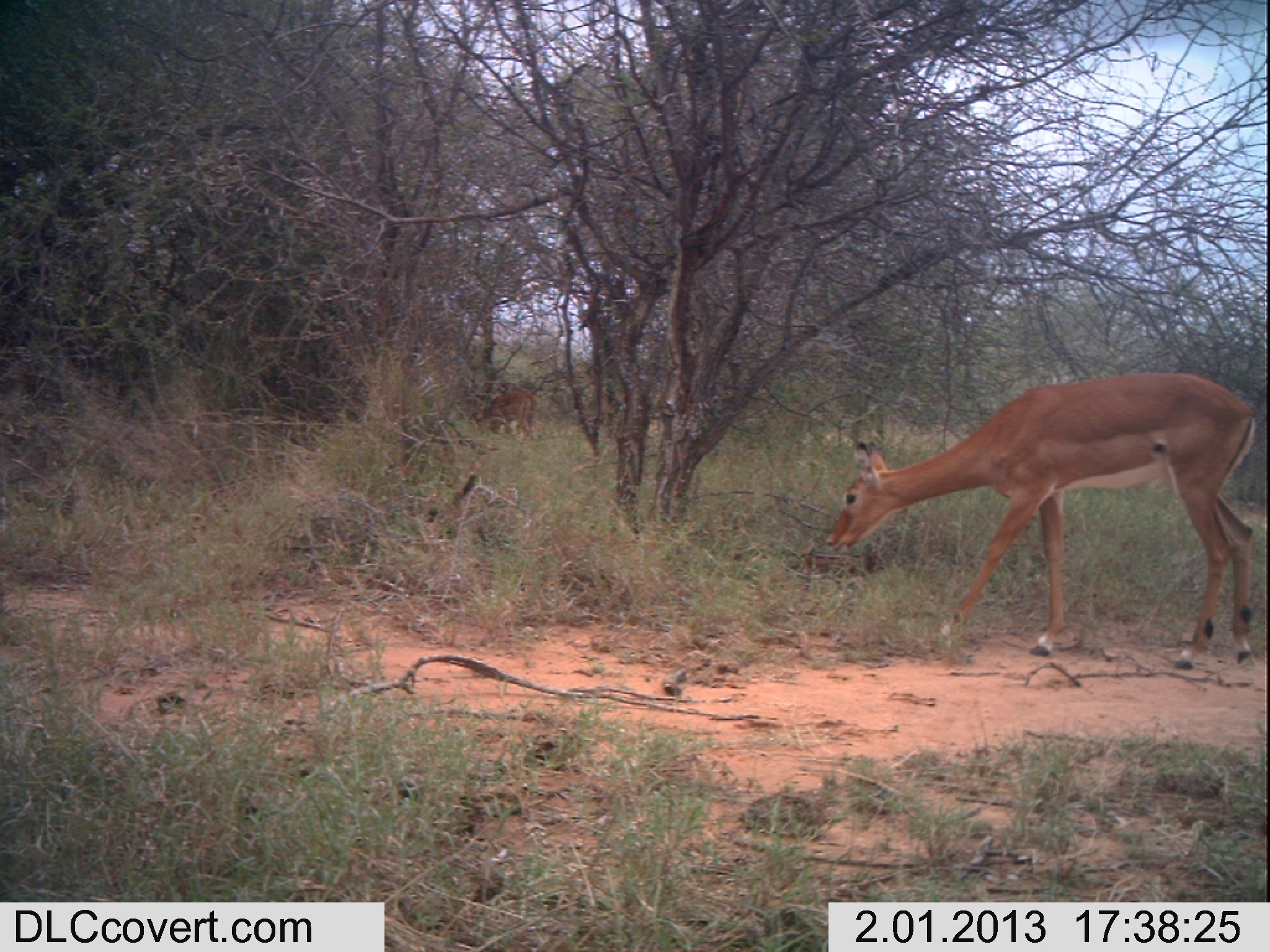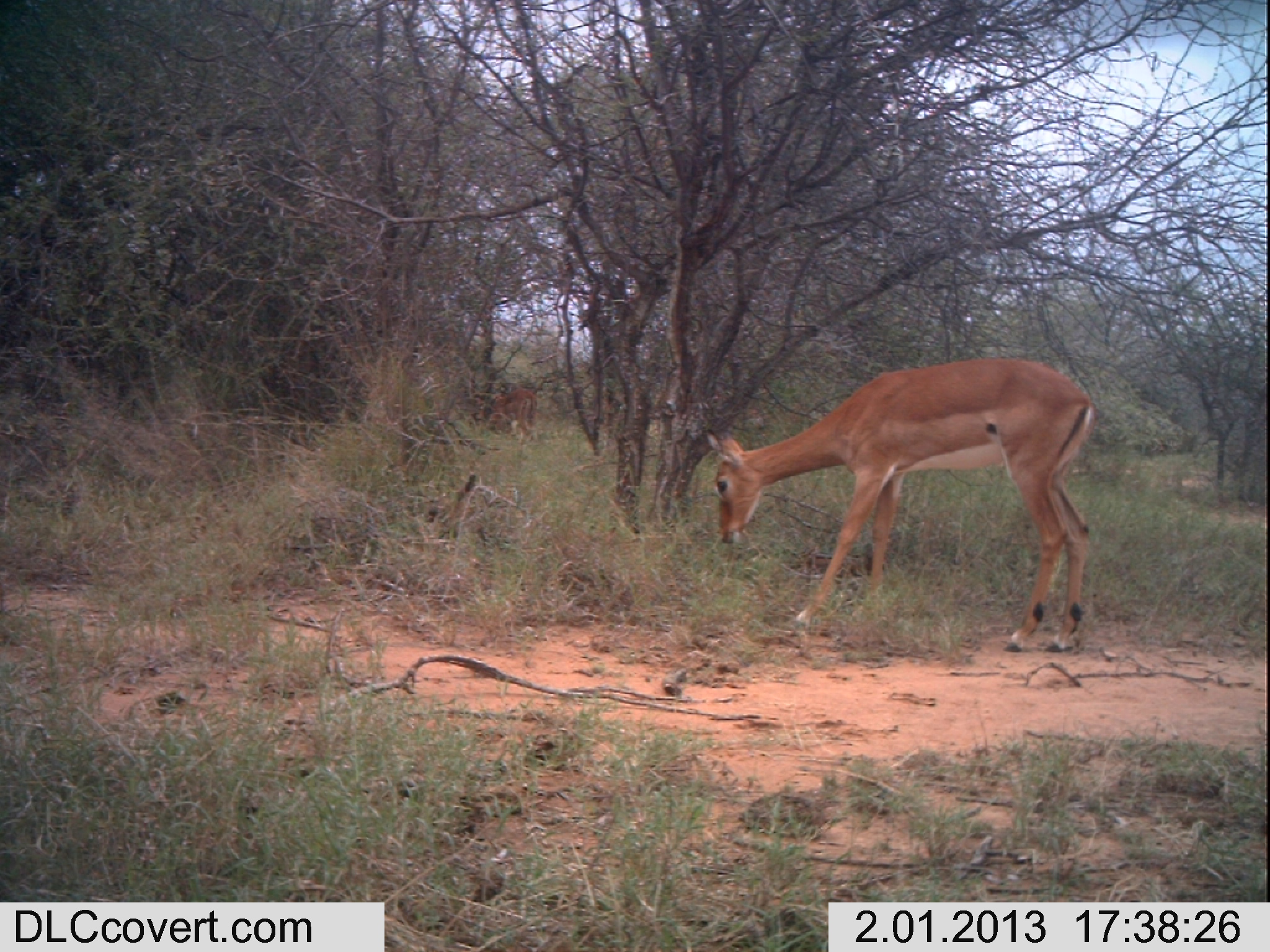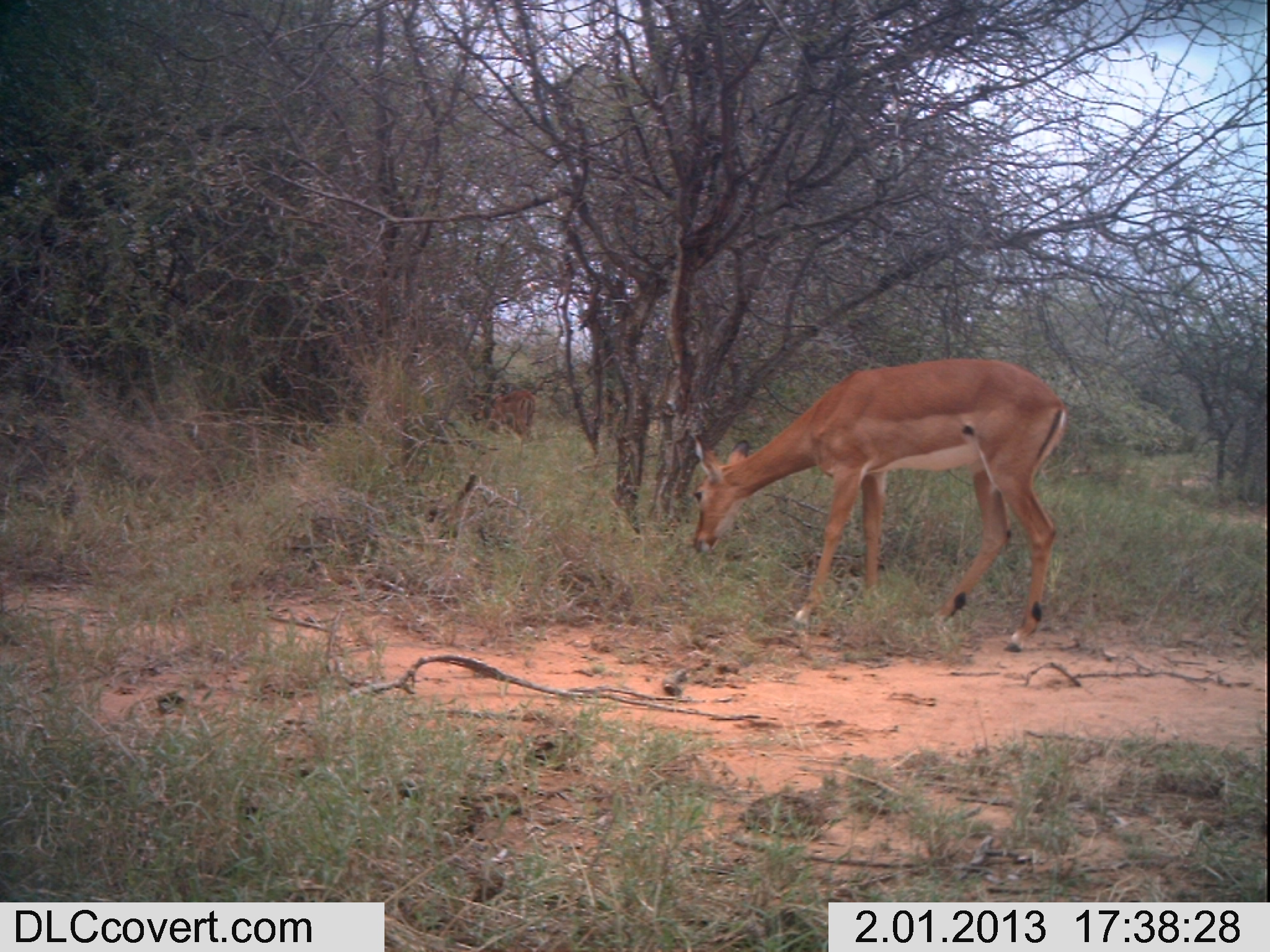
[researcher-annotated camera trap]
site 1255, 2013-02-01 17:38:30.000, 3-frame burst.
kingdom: Animalia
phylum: Chordata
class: Mammalia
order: Artiodactyla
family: Bovidae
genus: Aepyceros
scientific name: Aepyceros melampus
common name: impala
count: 2